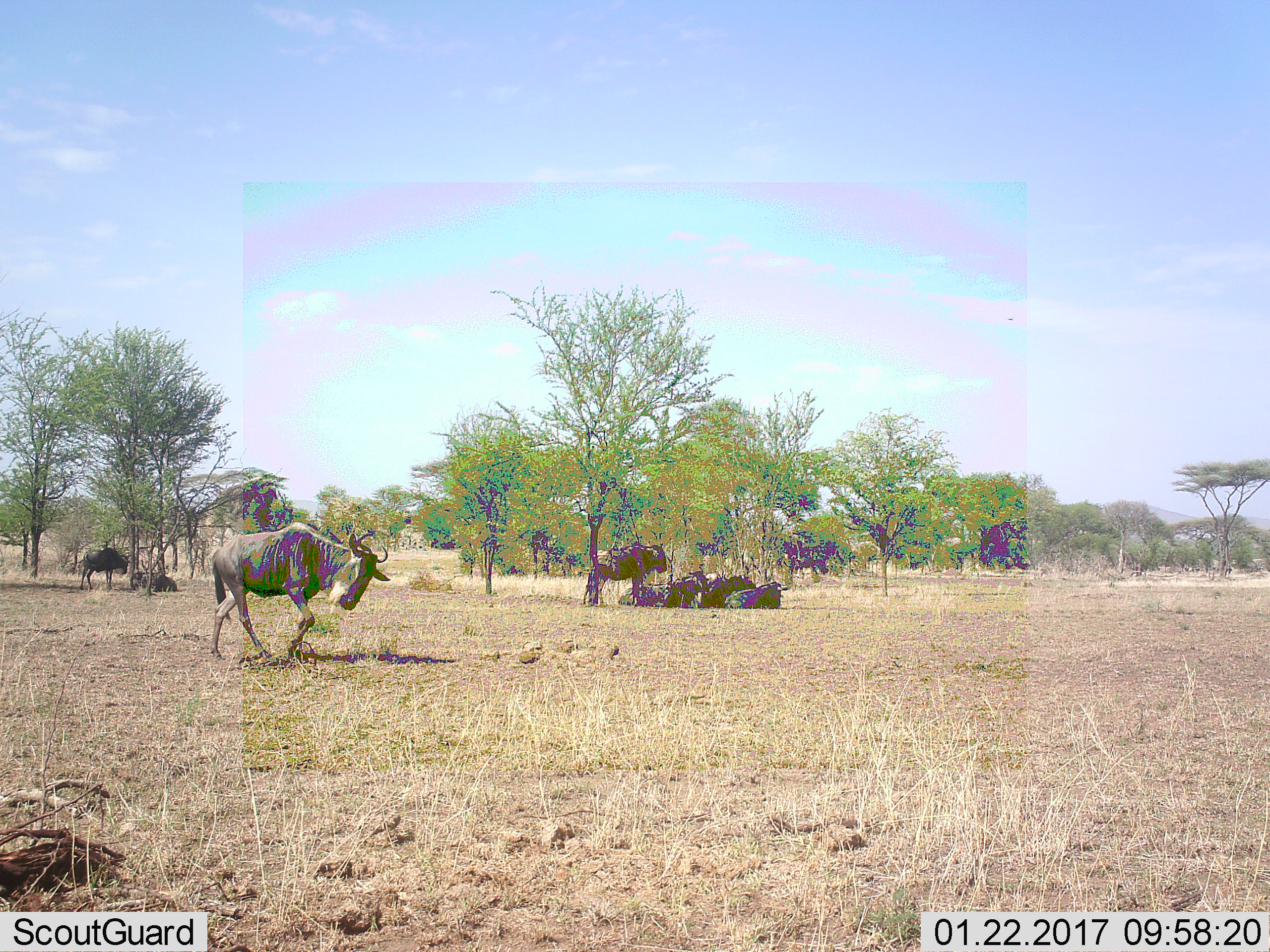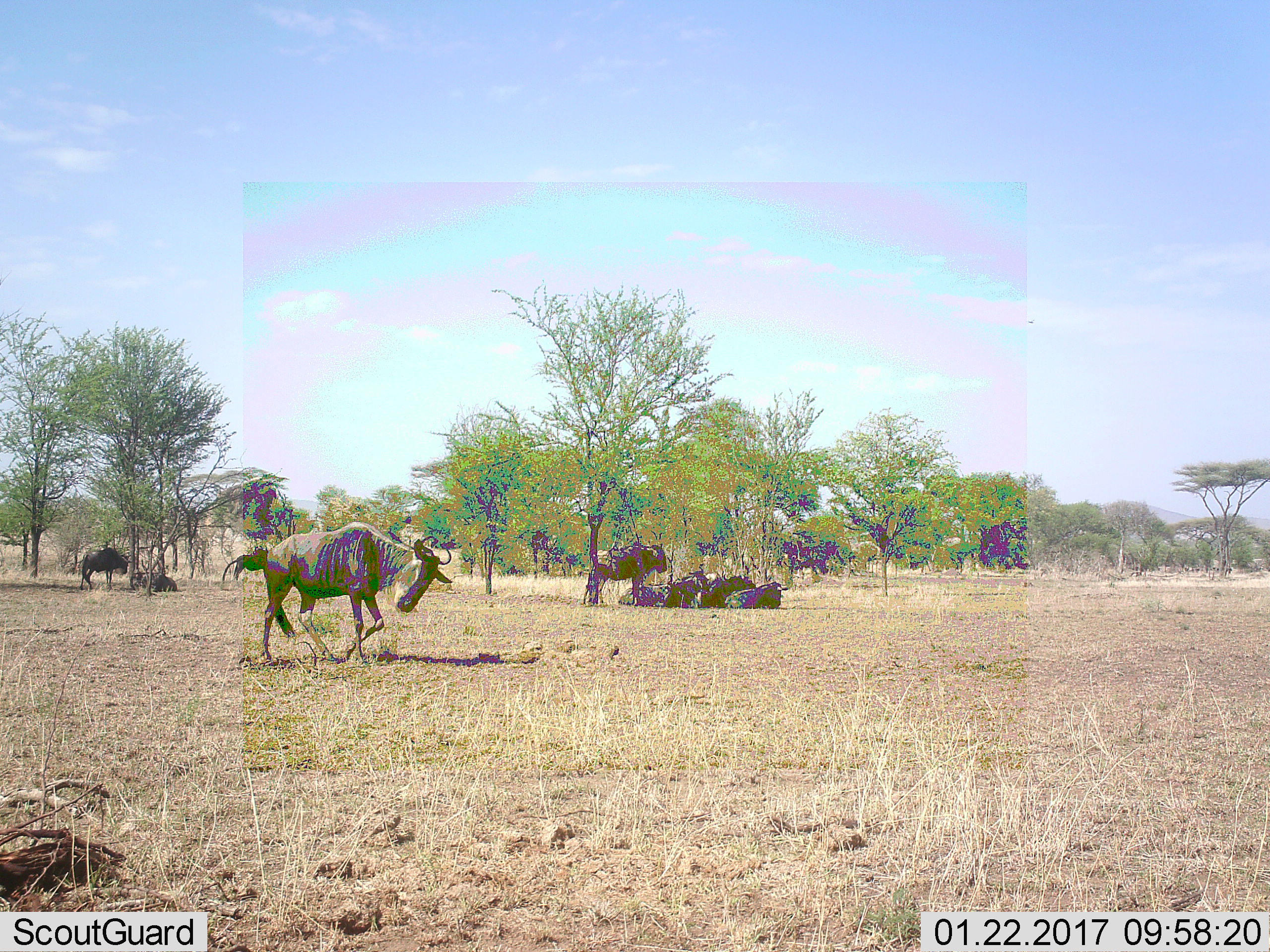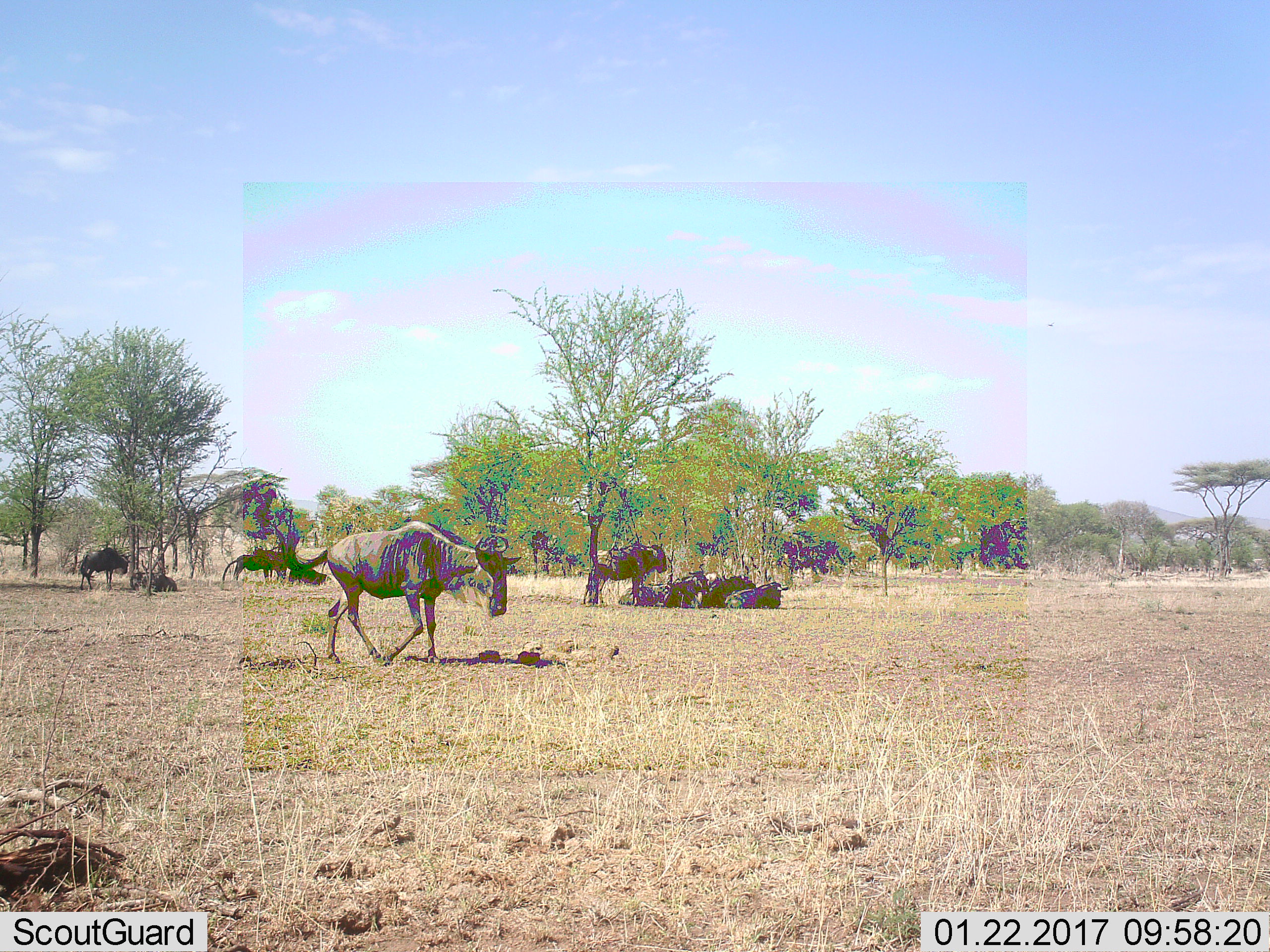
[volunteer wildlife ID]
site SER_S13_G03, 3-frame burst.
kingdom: Animalia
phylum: Chordata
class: Mammalia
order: Artiodactyla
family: Bovidae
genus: Connochaetes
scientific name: Connochaetes taurinus taurinus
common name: blue wildebeest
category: wildebeestblue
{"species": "wildebeestblue (blue wildebeest) (Connochaetes taurinus taurinus)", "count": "8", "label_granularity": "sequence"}